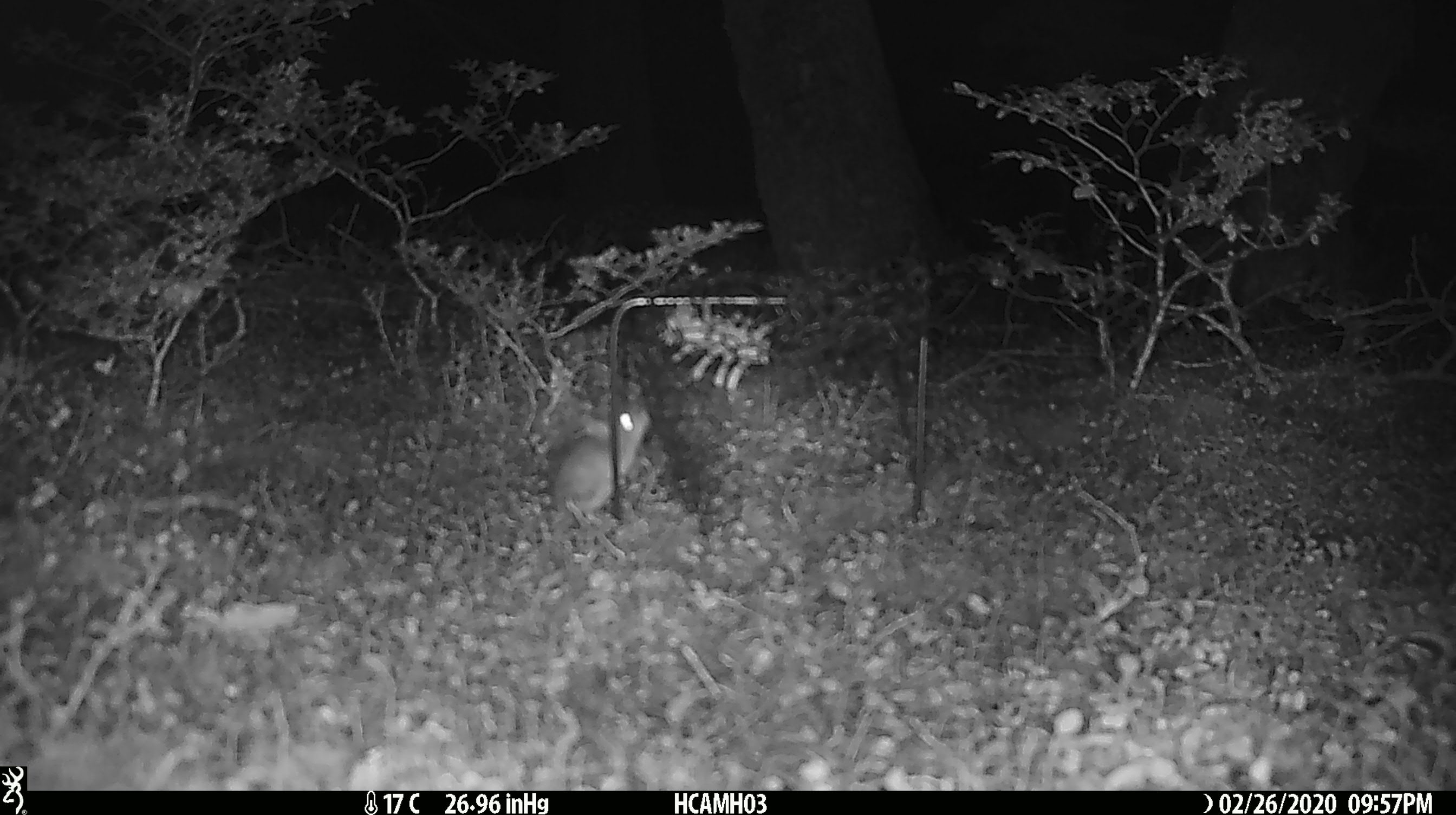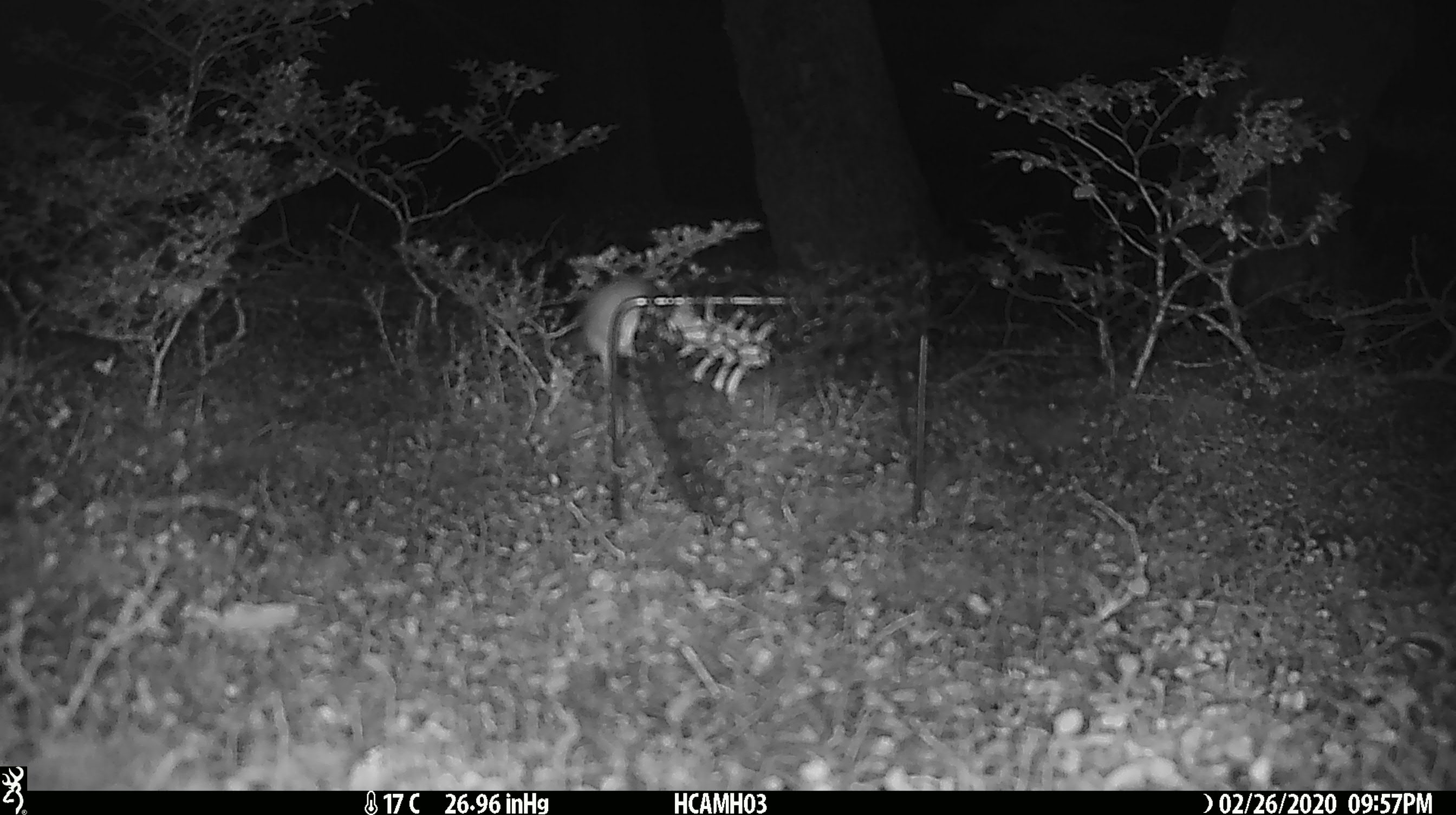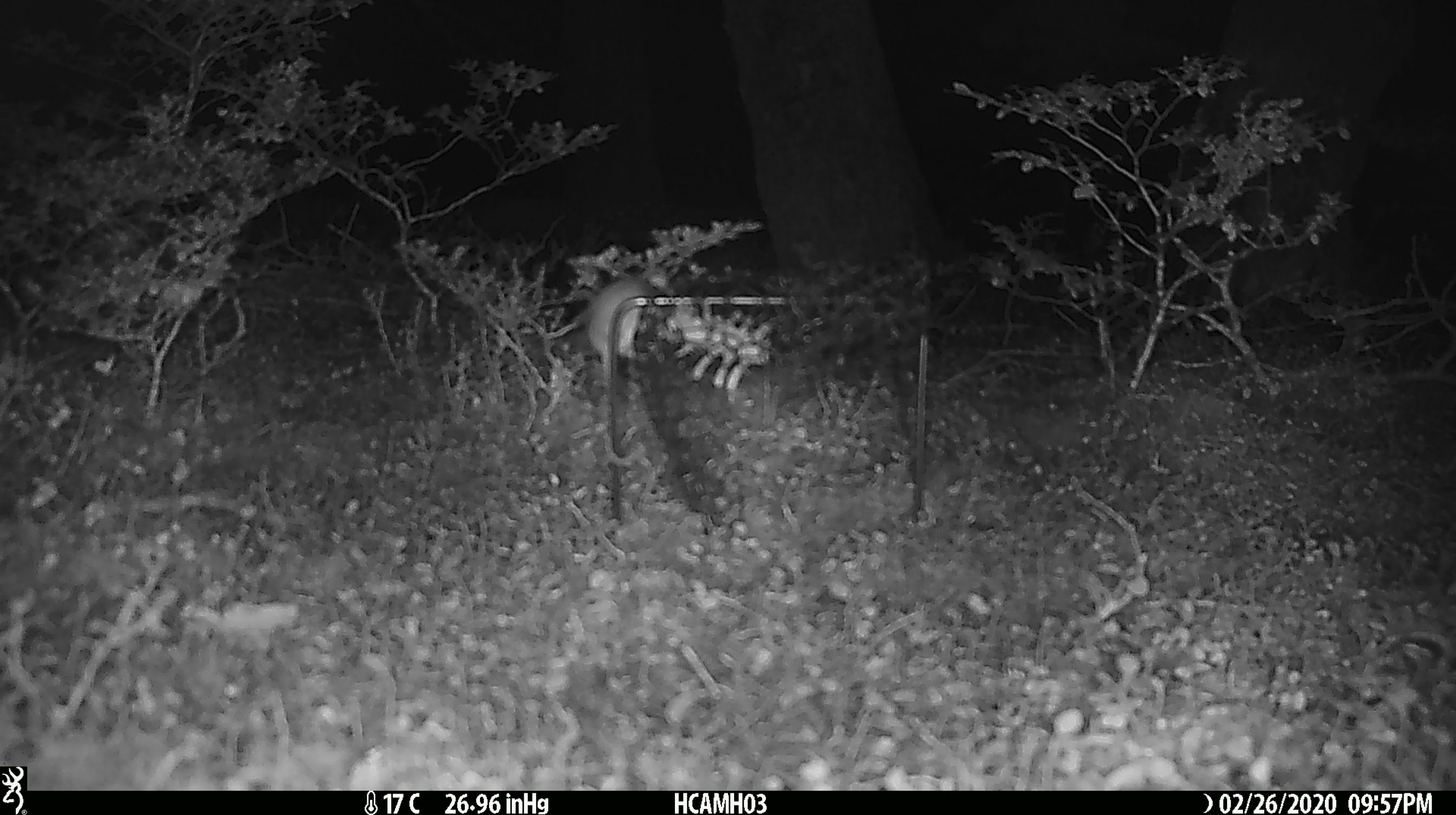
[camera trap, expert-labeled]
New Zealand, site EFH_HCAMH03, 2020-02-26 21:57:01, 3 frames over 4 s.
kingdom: Animalia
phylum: Chordata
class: Mammalia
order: Rodentia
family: Muridae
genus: Mus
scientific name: Mus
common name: mouse